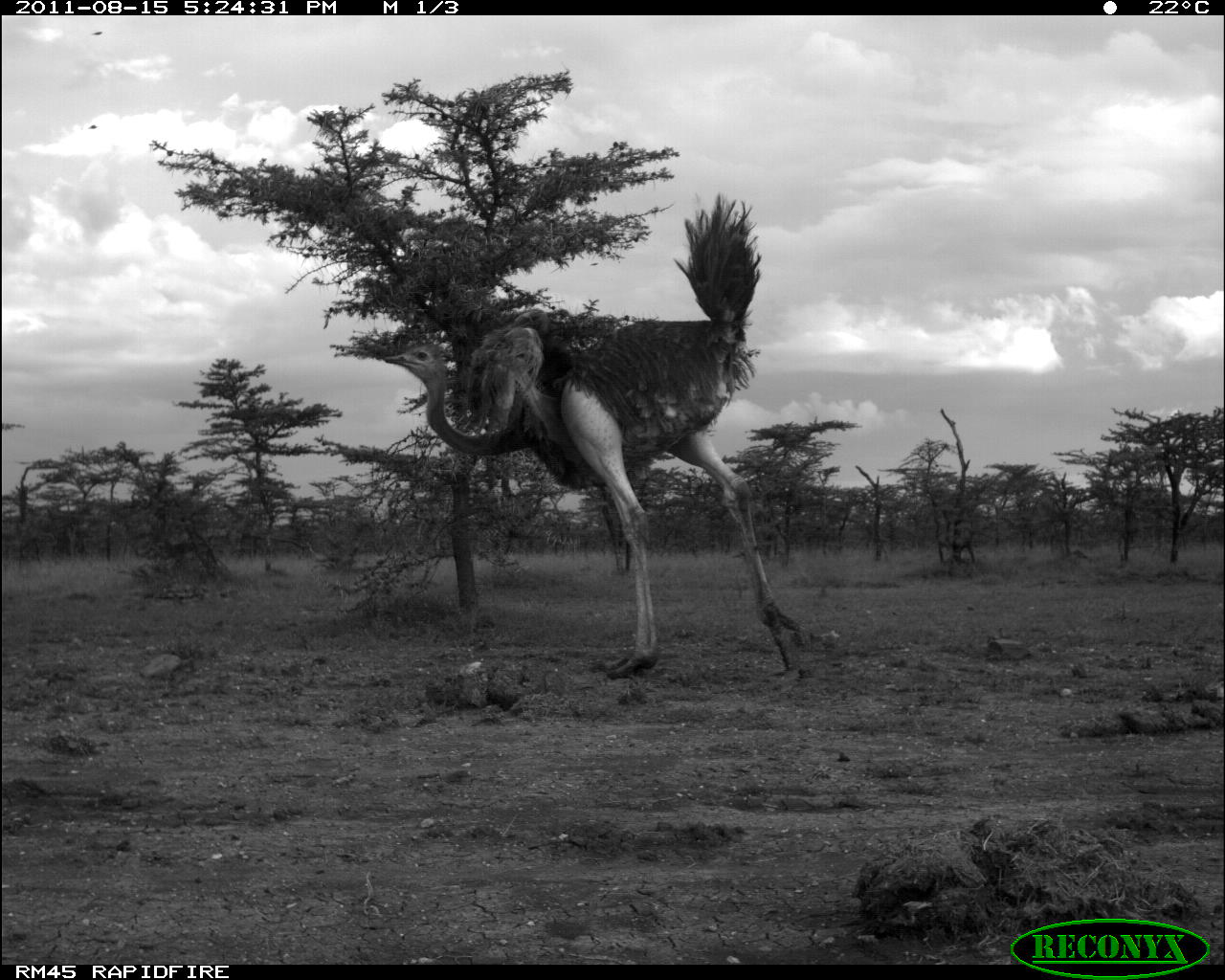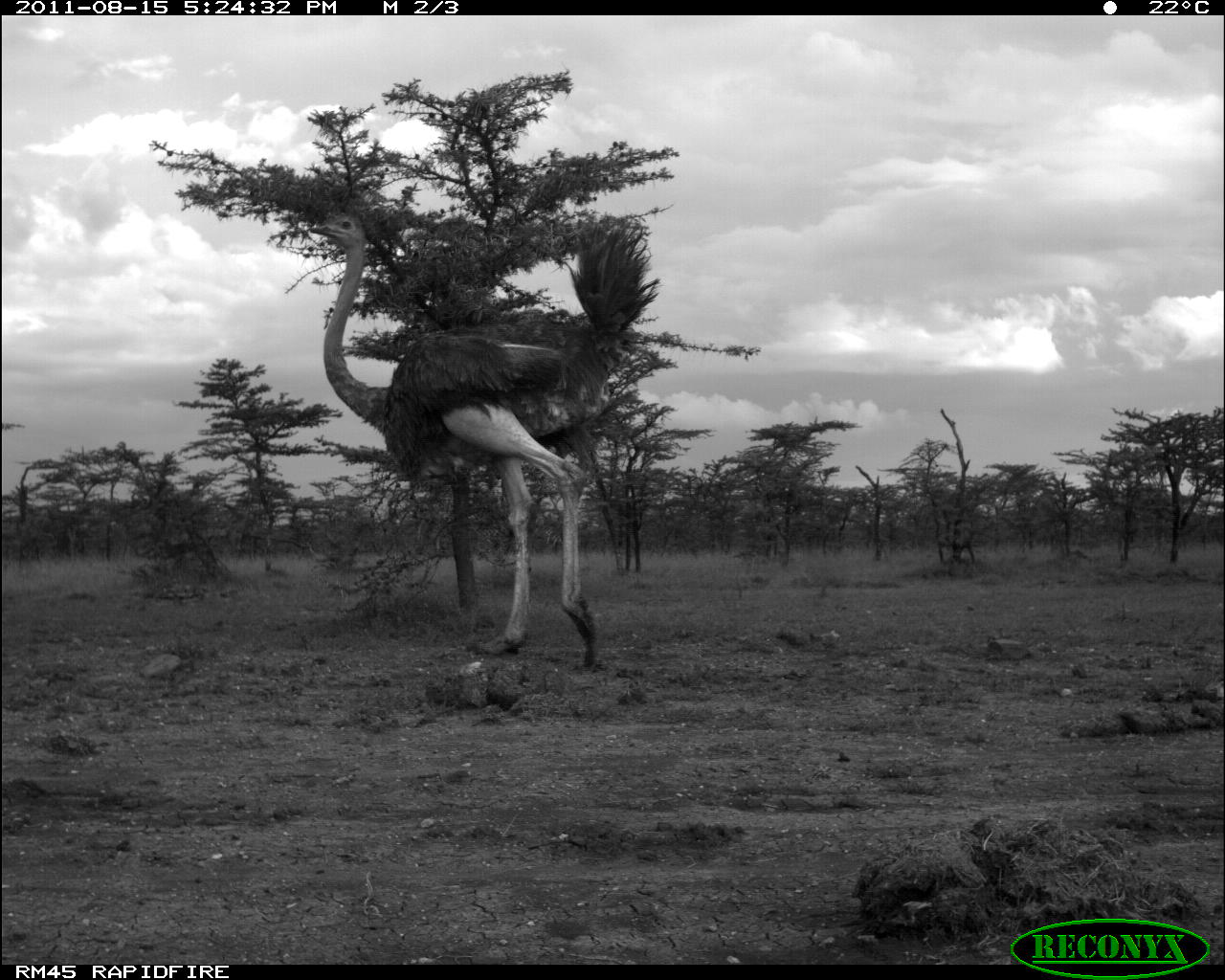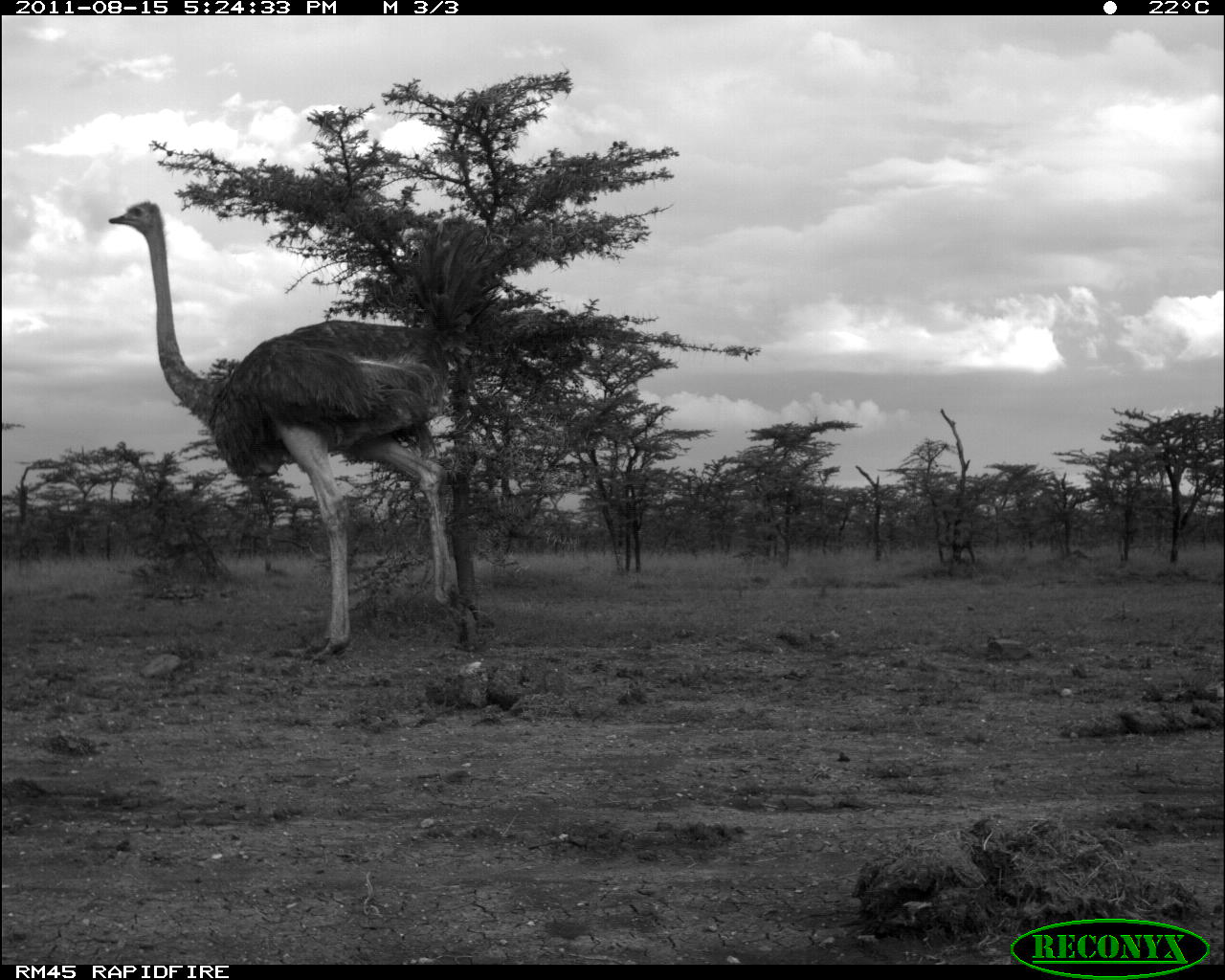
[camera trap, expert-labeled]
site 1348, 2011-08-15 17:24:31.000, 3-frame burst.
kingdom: Animalia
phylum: Chordata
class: Aves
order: Struthioniformes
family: Struthionidae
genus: Struthio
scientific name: Struthio camelus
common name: common ostrich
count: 1